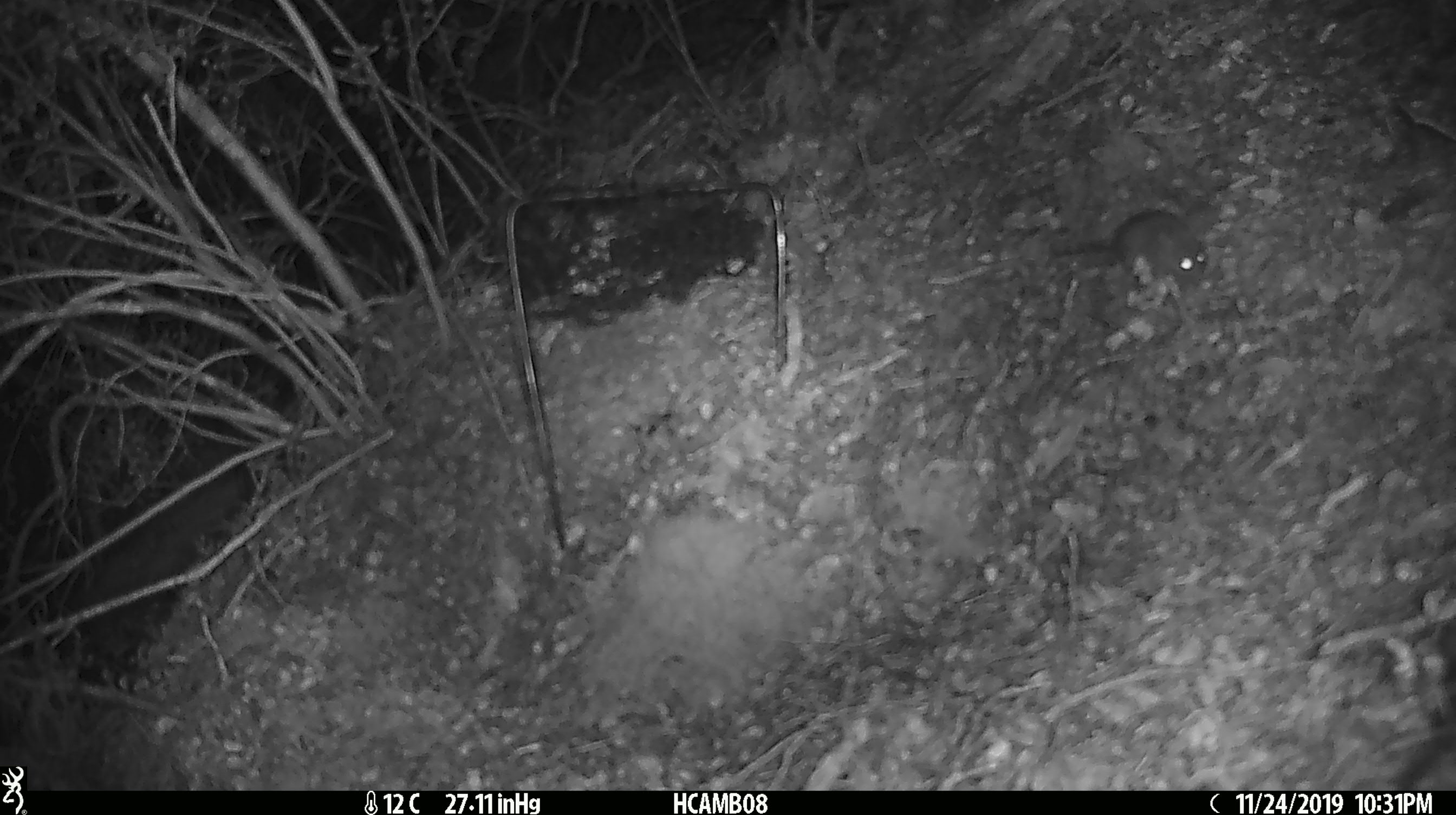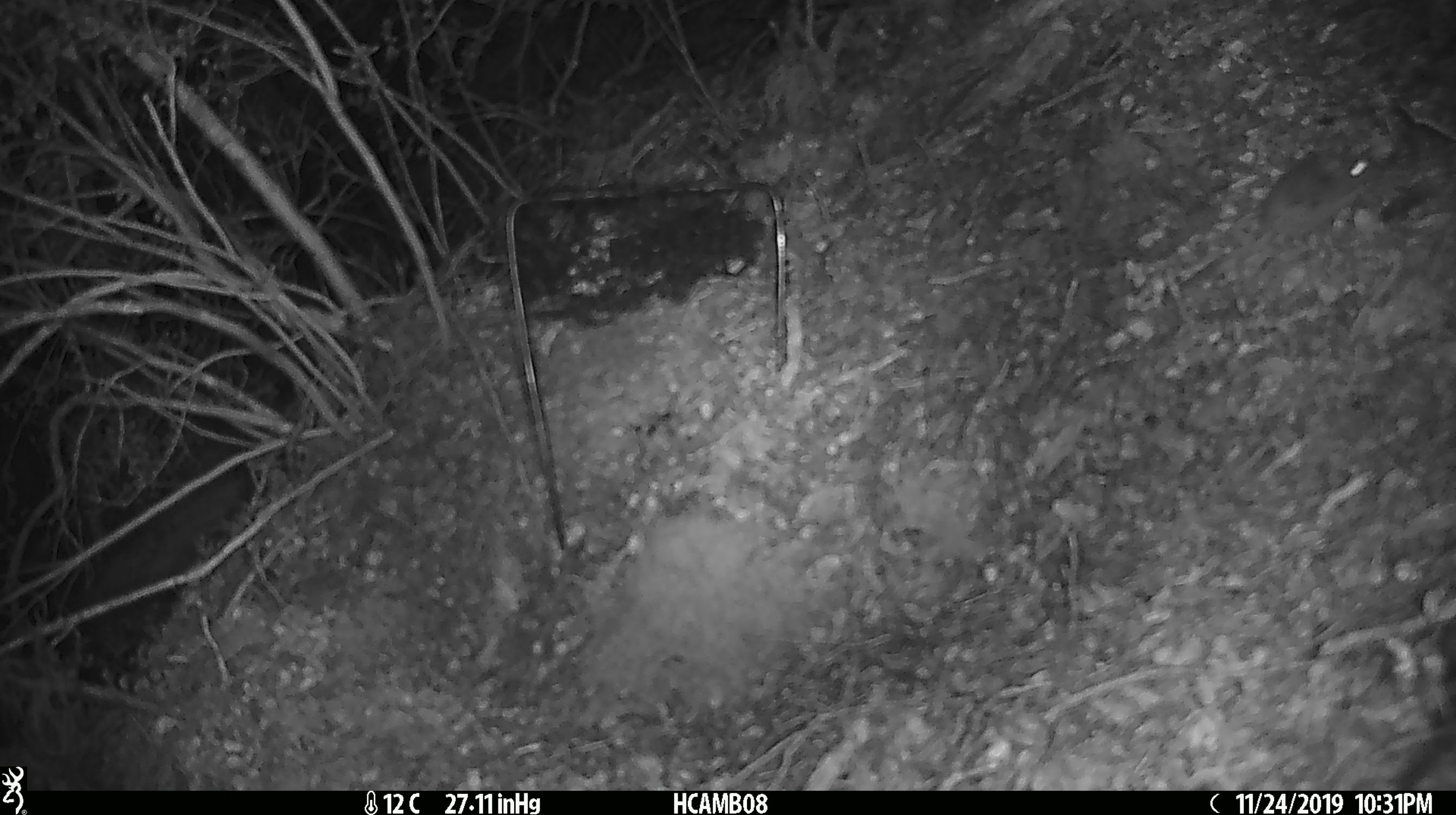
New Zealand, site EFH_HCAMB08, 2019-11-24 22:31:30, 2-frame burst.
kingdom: Animalia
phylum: Chordata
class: Mammalia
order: Rodentia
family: Muridae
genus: Mus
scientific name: Mus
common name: mouse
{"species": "mouse (Mus)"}